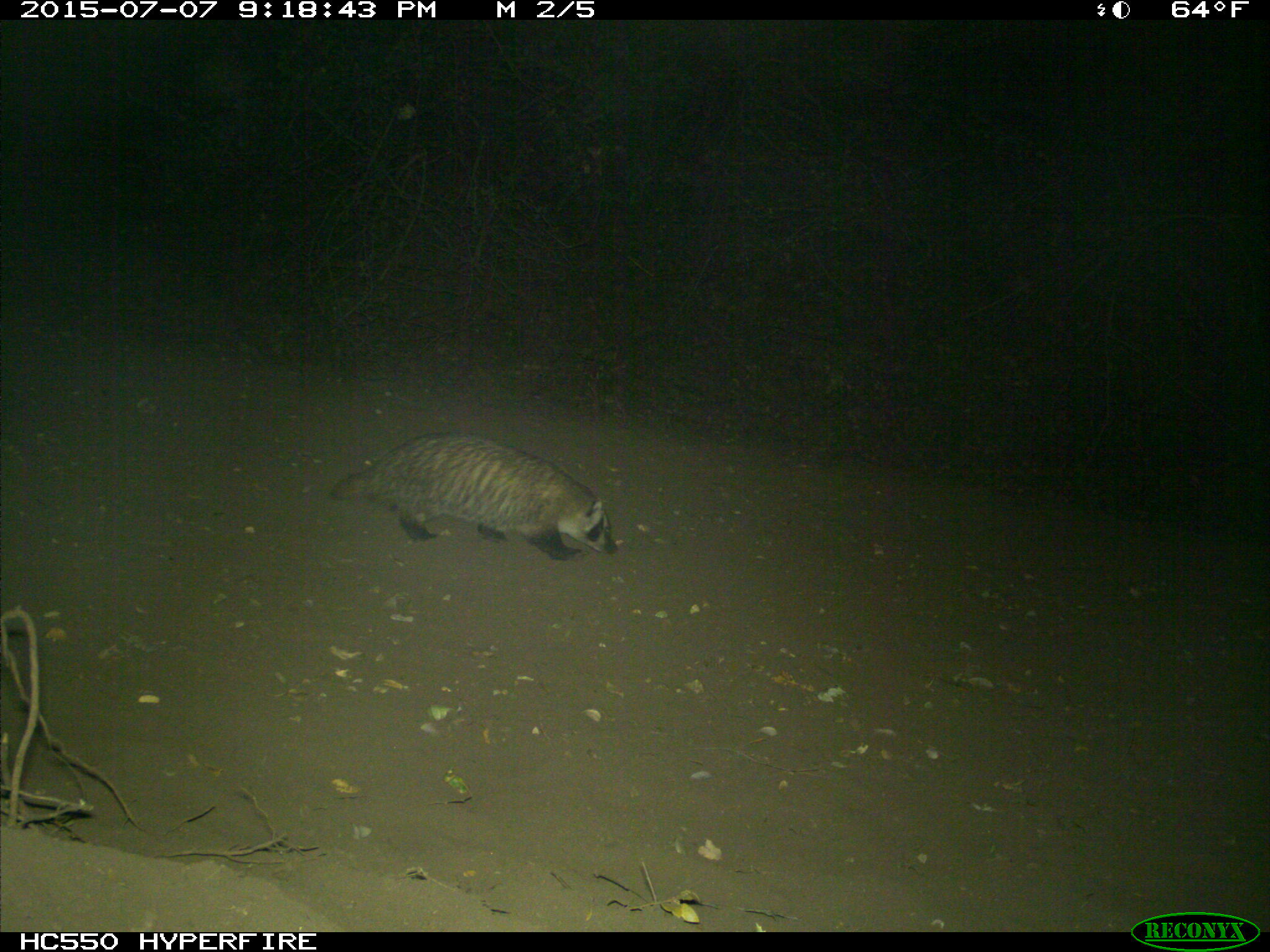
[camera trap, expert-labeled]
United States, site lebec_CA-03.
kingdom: Animalia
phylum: Chordata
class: Mammalia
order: Carnivora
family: Mustelidae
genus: Meles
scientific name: Meles meles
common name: european badger